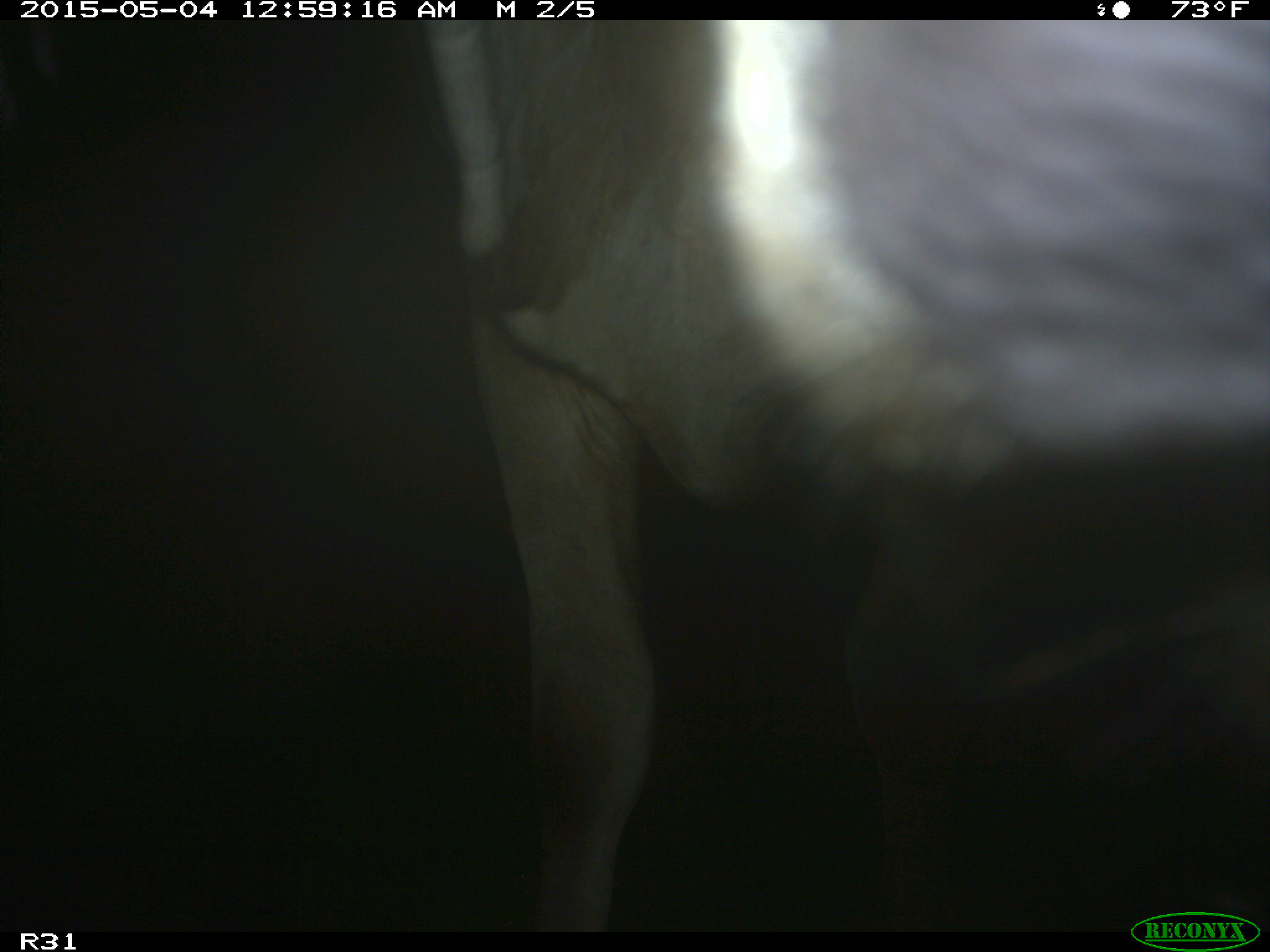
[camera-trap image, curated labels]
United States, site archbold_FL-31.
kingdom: Animalia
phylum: Chordata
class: Mammalia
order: Artiodactyla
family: Bovidae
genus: Bos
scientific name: Bos taurus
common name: domestic cow